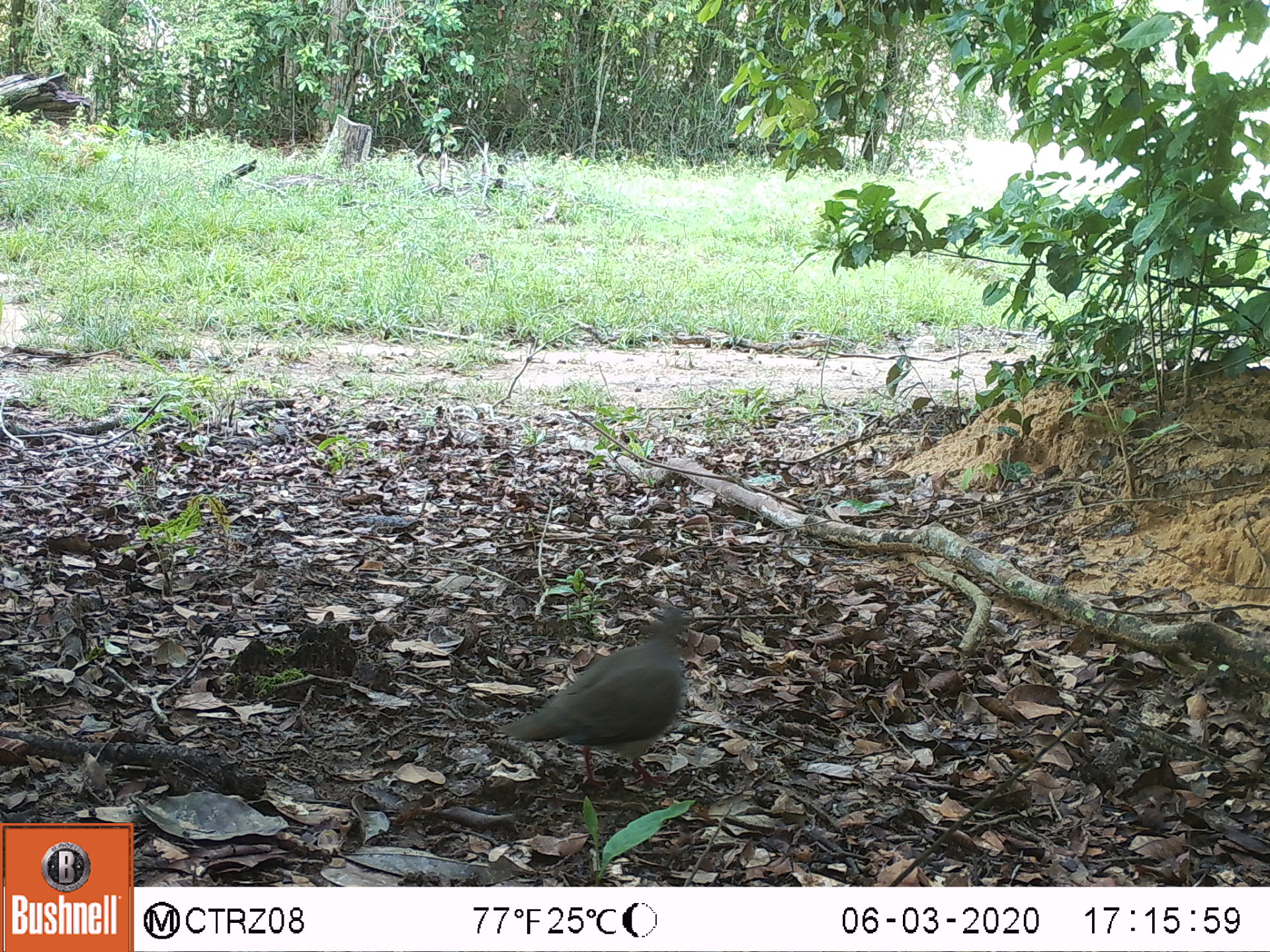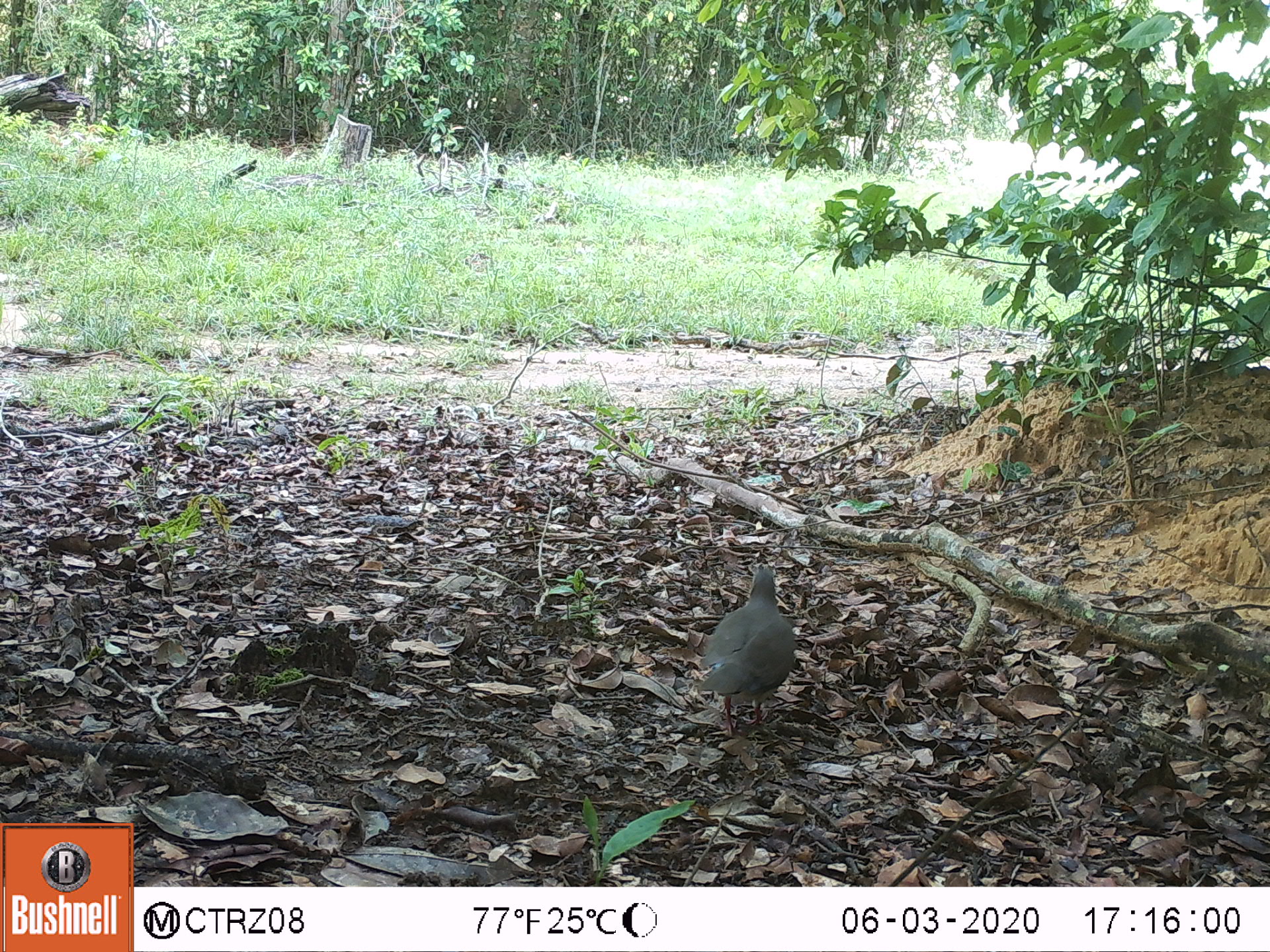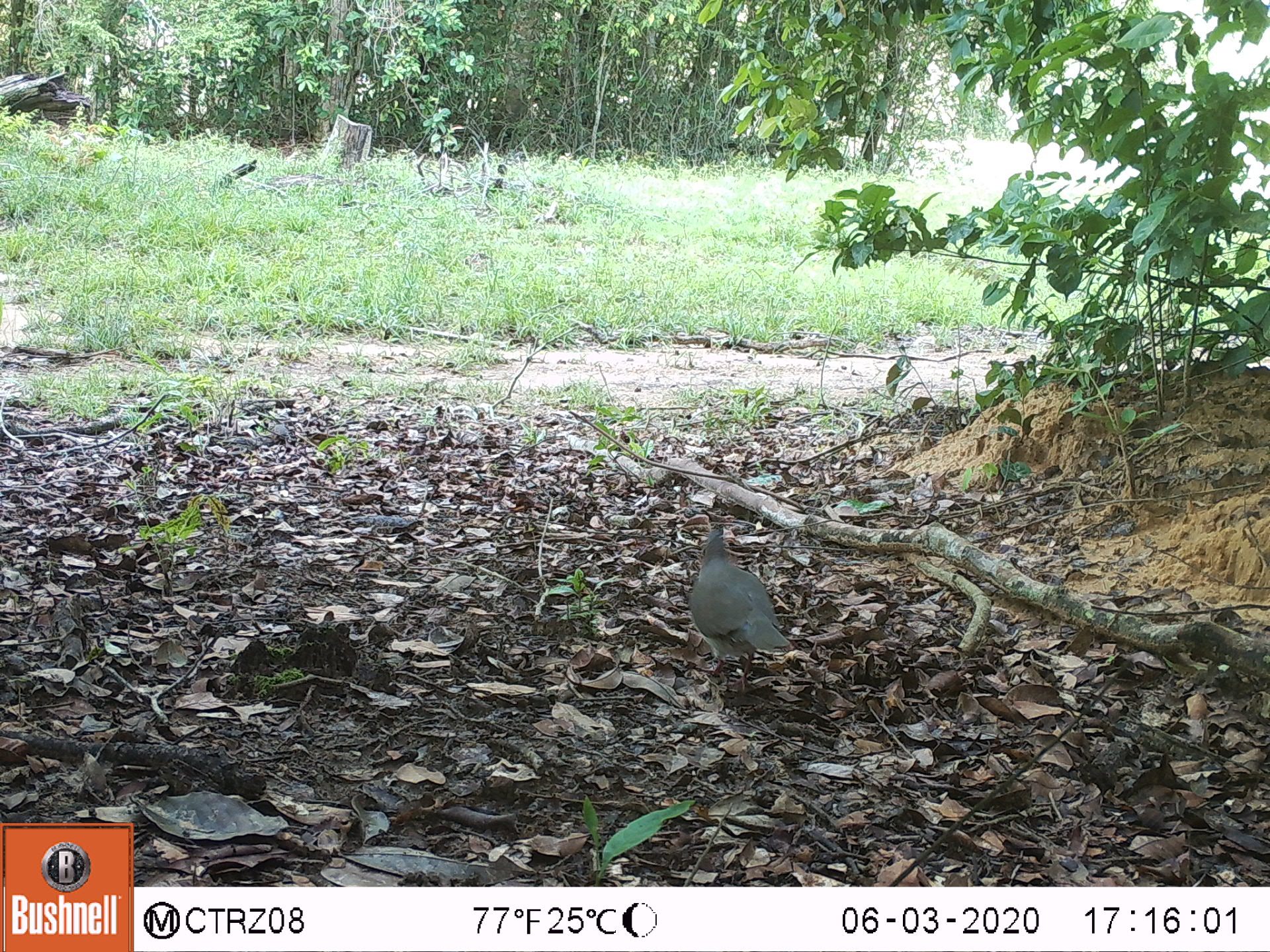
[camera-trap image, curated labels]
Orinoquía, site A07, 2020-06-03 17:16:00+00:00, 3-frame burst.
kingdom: Animalia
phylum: Chordata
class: Aves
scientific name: Aves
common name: bird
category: unknown bird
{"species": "unknown bird (bird) (Aves)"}